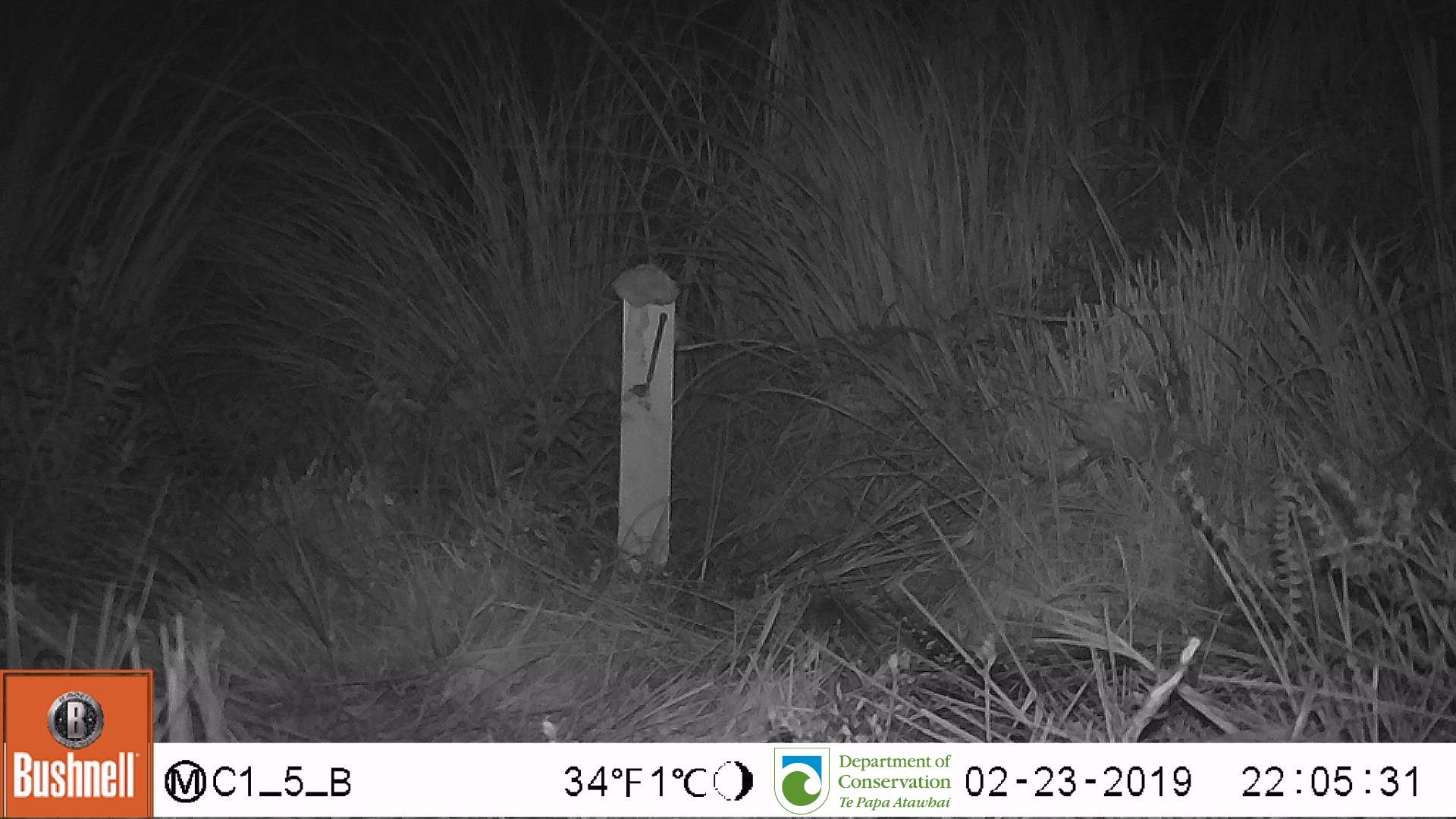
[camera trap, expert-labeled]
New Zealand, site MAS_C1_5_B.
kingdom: Animalia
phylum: Chordata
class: Mammalia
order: Rodentia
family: Muridae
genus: Mus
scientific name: Mus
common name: mouse